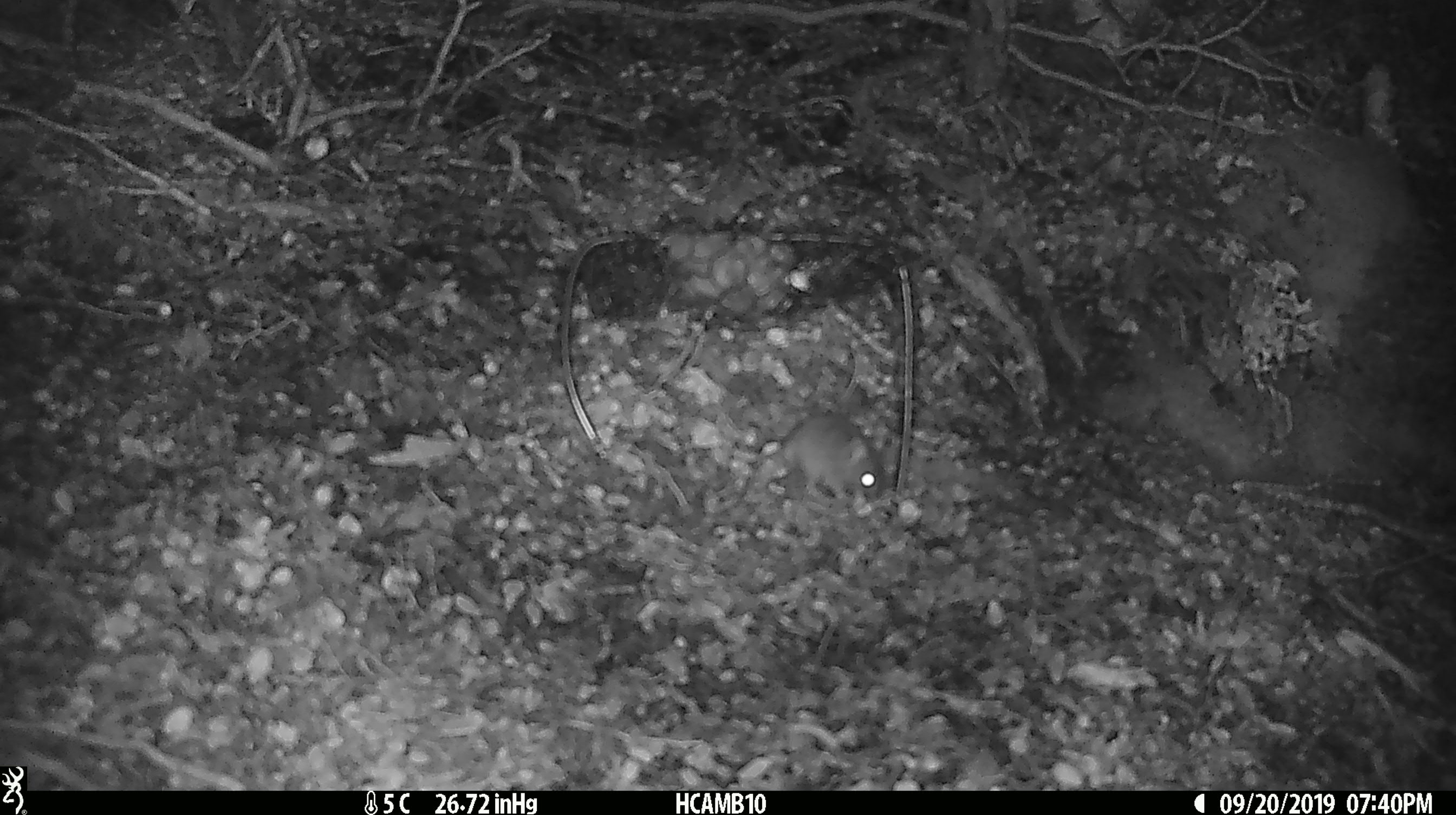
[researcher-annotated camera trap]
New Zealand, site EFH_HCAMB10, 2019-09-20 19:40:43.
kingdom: Animalia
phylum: Chordata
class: Mammalia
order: Rodentia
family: Muridae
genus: Mus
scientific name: Mus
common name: mouse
Mouse (Mus).